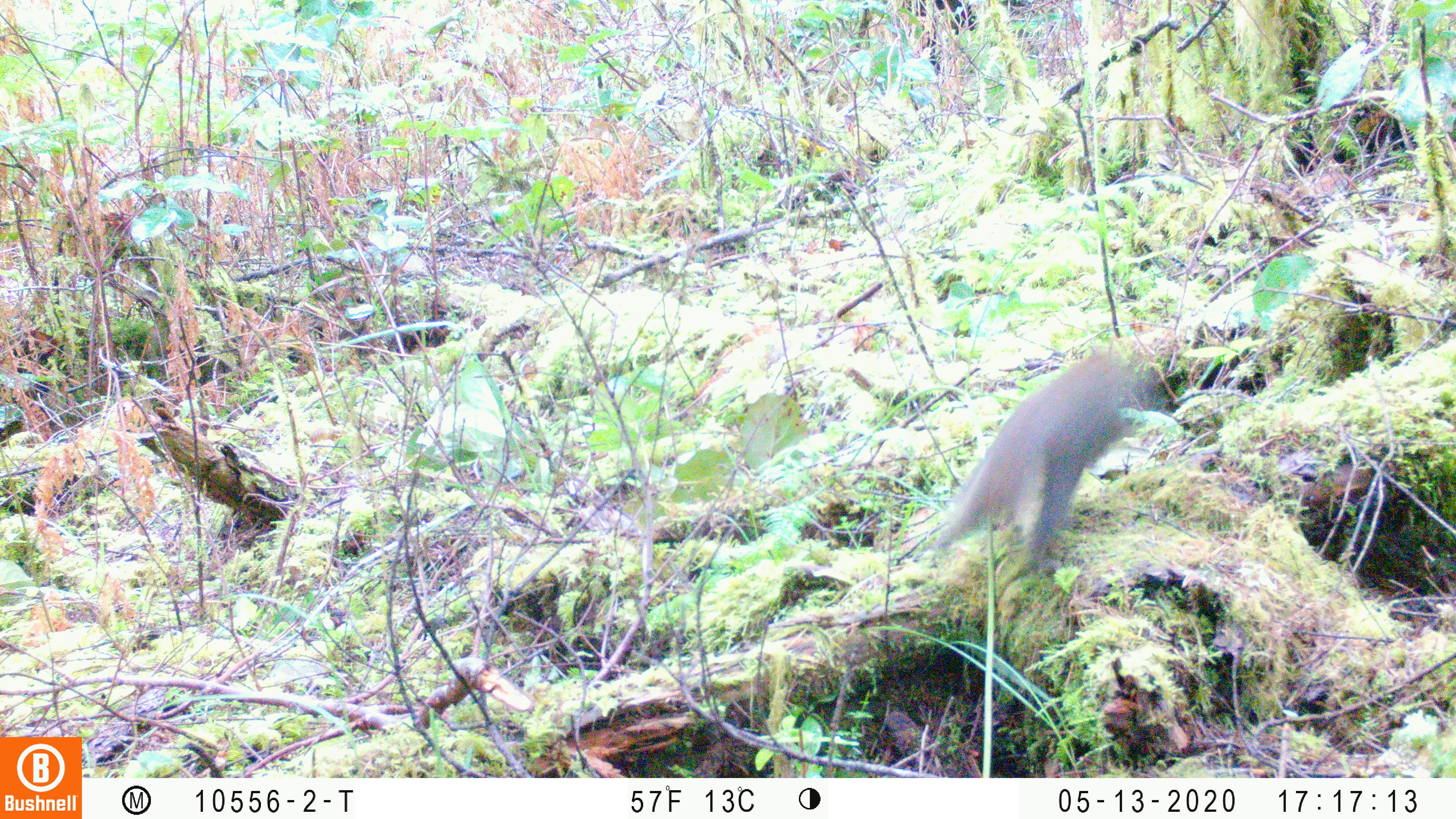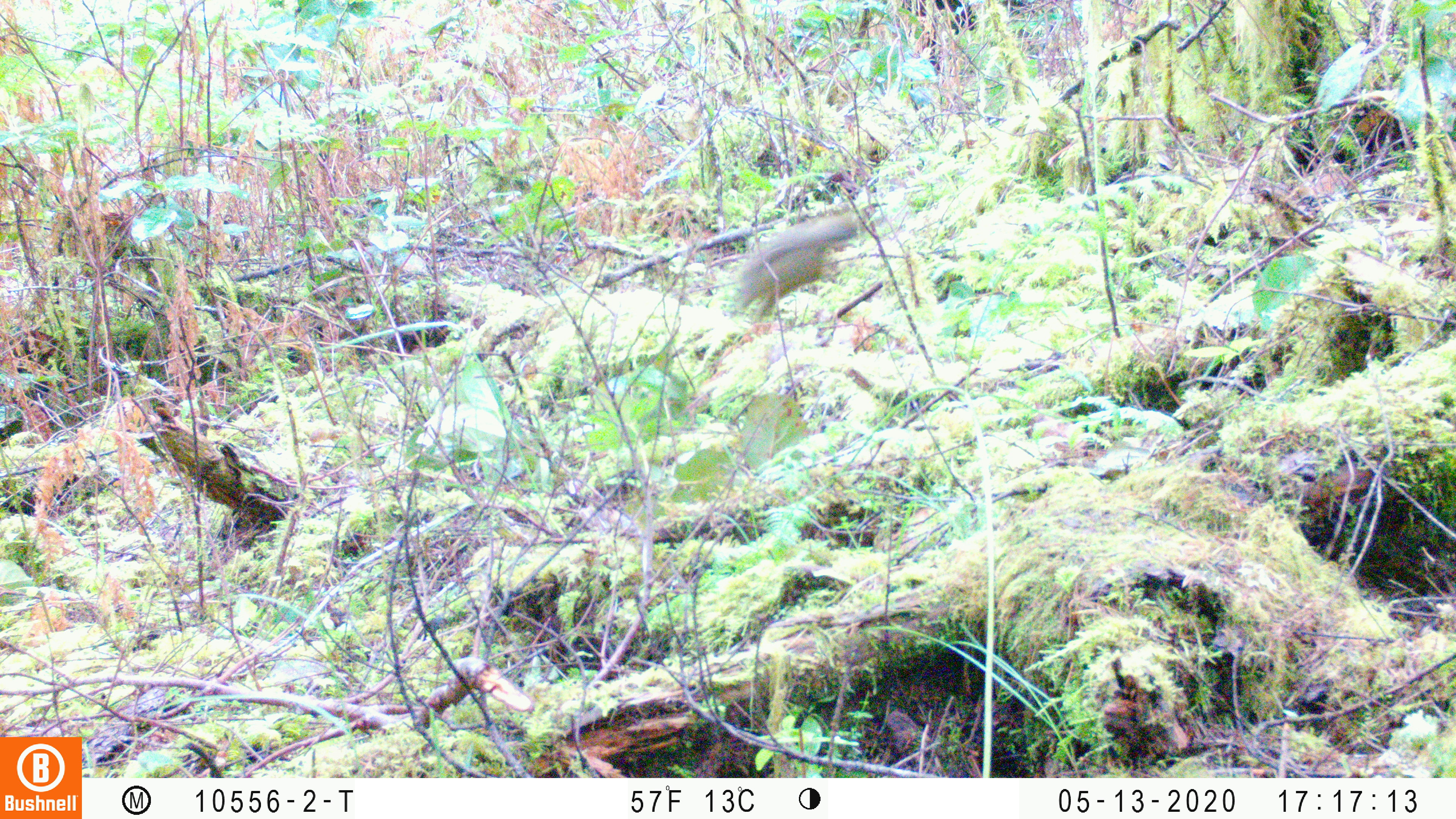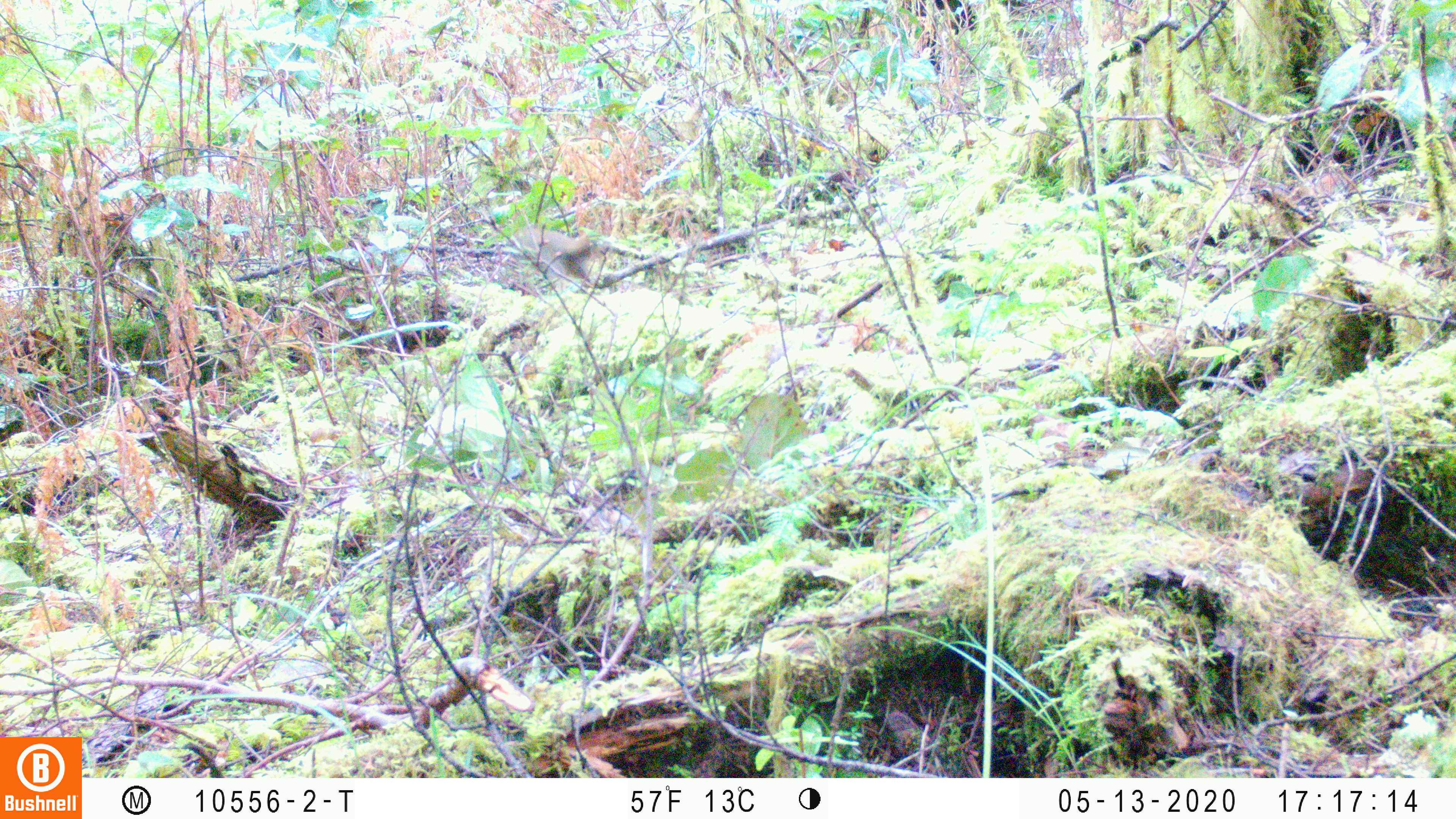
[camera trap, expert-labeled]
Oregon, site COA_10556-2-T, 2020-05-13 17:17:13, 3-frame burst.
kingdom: Animalia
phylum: Chordata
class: Mammalia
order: Rodentia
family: Sciuridae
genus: Tamiasciurus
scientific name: Tamiasciurus douglasii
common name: douglas squirrel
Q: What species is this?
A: Douglas squirrel (Tamiasciurus douglasii).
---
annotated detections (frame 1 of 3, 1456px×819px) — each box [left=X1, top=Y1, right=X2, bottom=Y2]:
douglas squirrel: [left=938, top=338, right=1127, bottom=560]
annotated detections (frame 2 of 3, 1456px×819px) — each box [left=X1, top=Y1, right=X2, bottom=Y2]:
douglas squirrel: [left=729, top=212, right=863, bottom=319]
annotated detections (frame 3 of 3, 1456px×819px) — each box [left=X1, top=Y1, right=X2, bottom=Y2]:
douglas squirrel: [left=509, top=222, right=596, bottom=287]